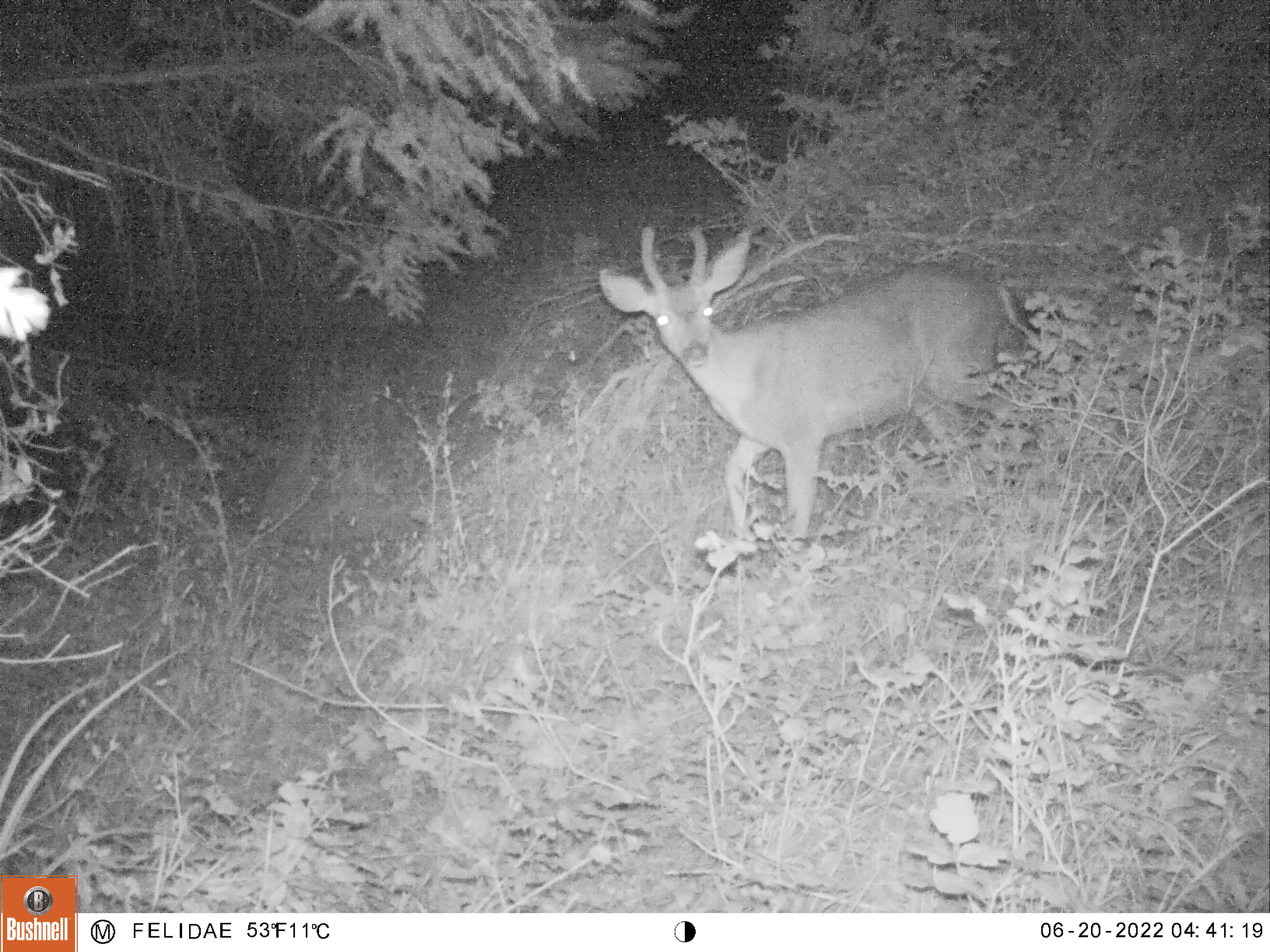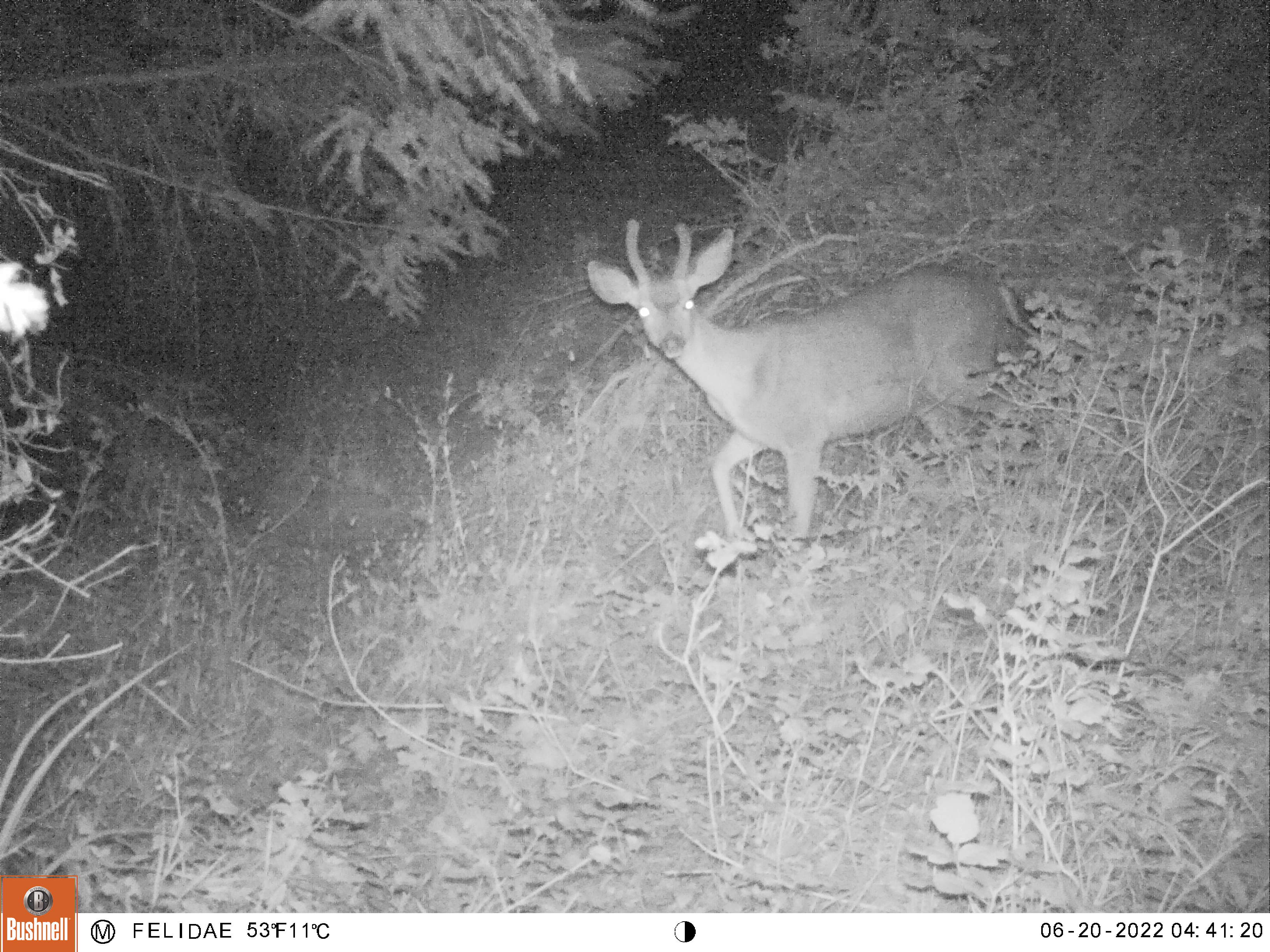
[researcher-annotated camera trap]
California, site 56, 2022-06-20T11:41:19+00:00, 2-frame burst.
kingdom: Animalia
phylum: Chordata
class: Mammalia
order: Artiodactyla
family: Cervidae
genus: Odocoileus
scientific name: Odocoileus hemionus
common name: mule deer